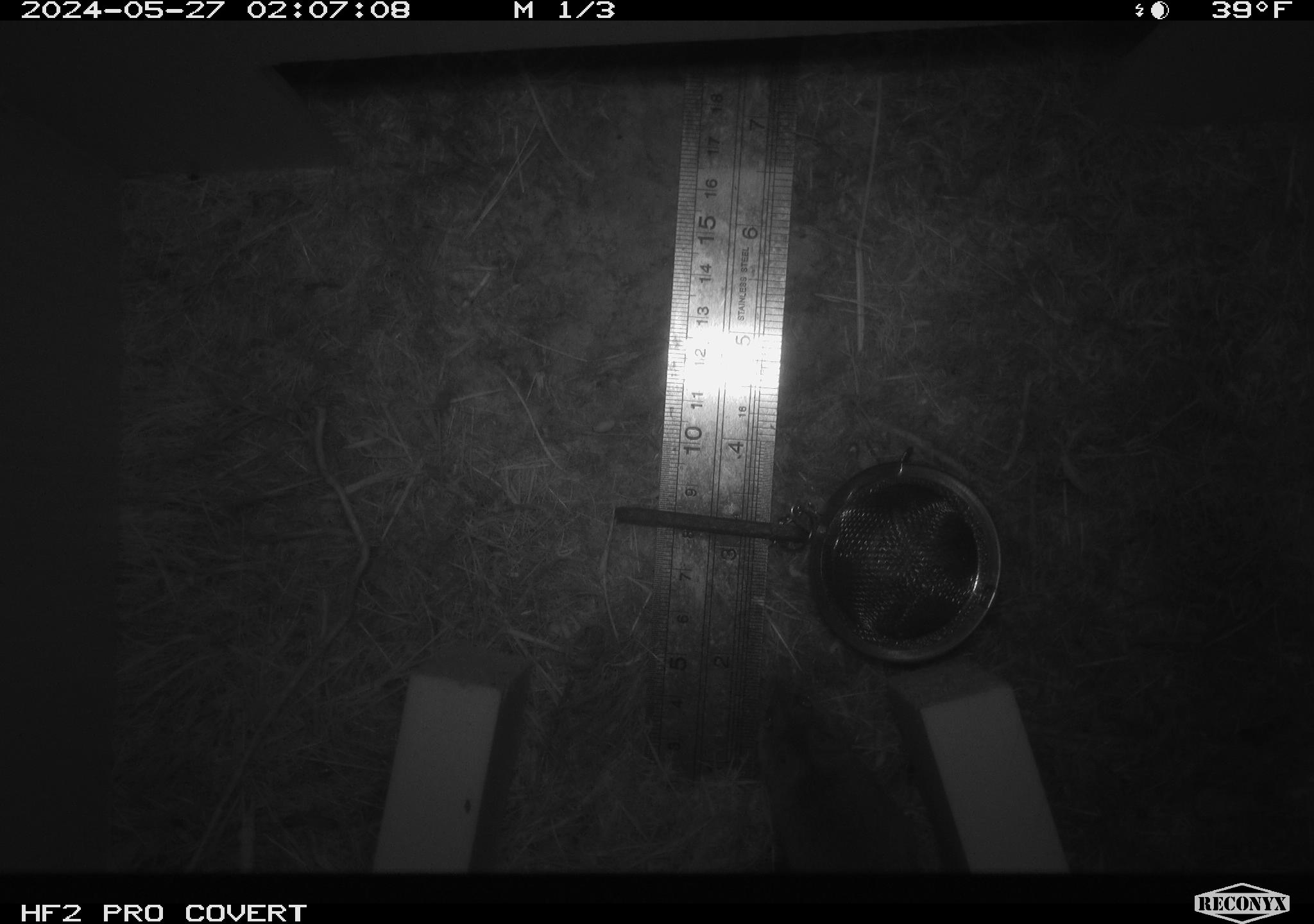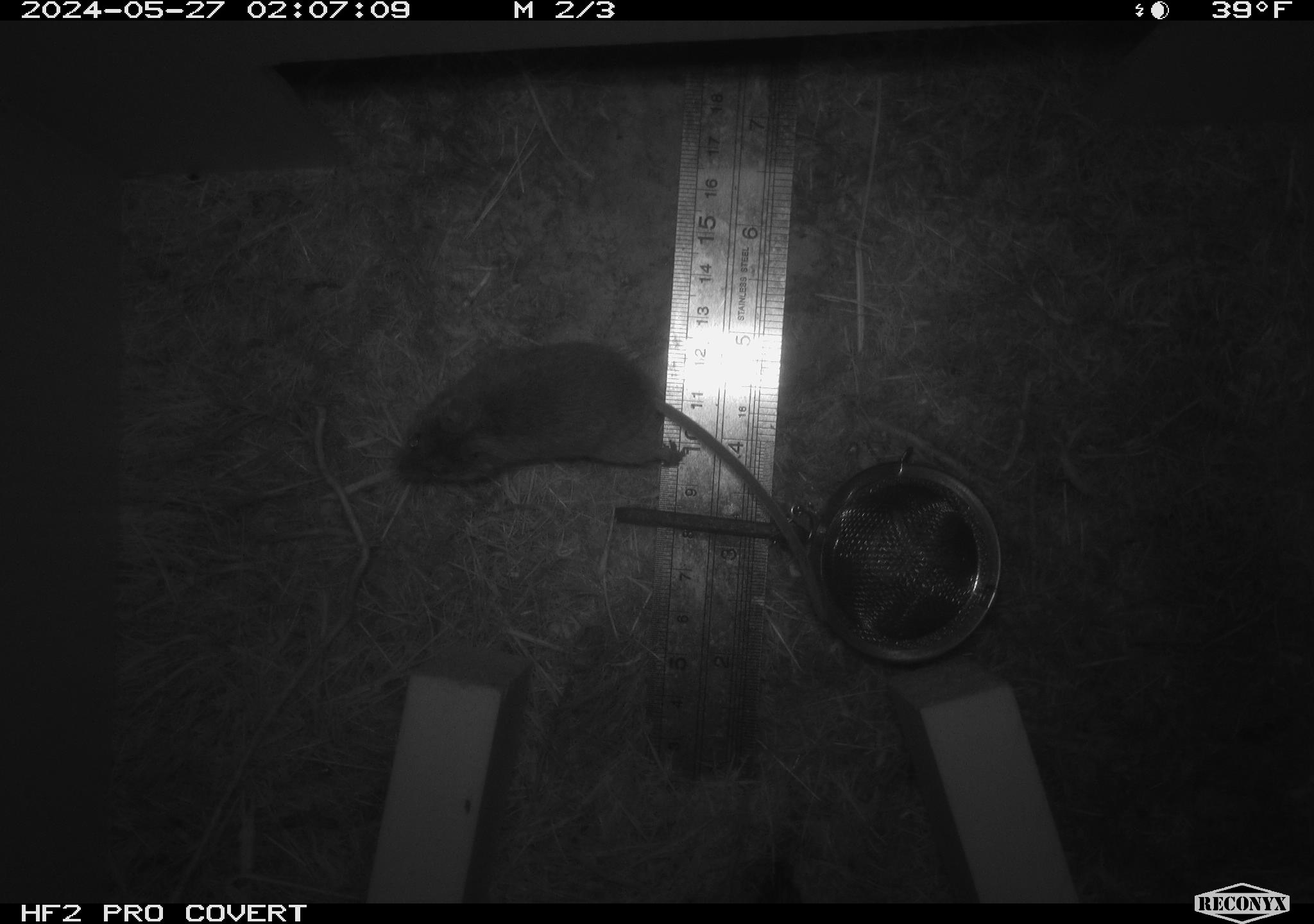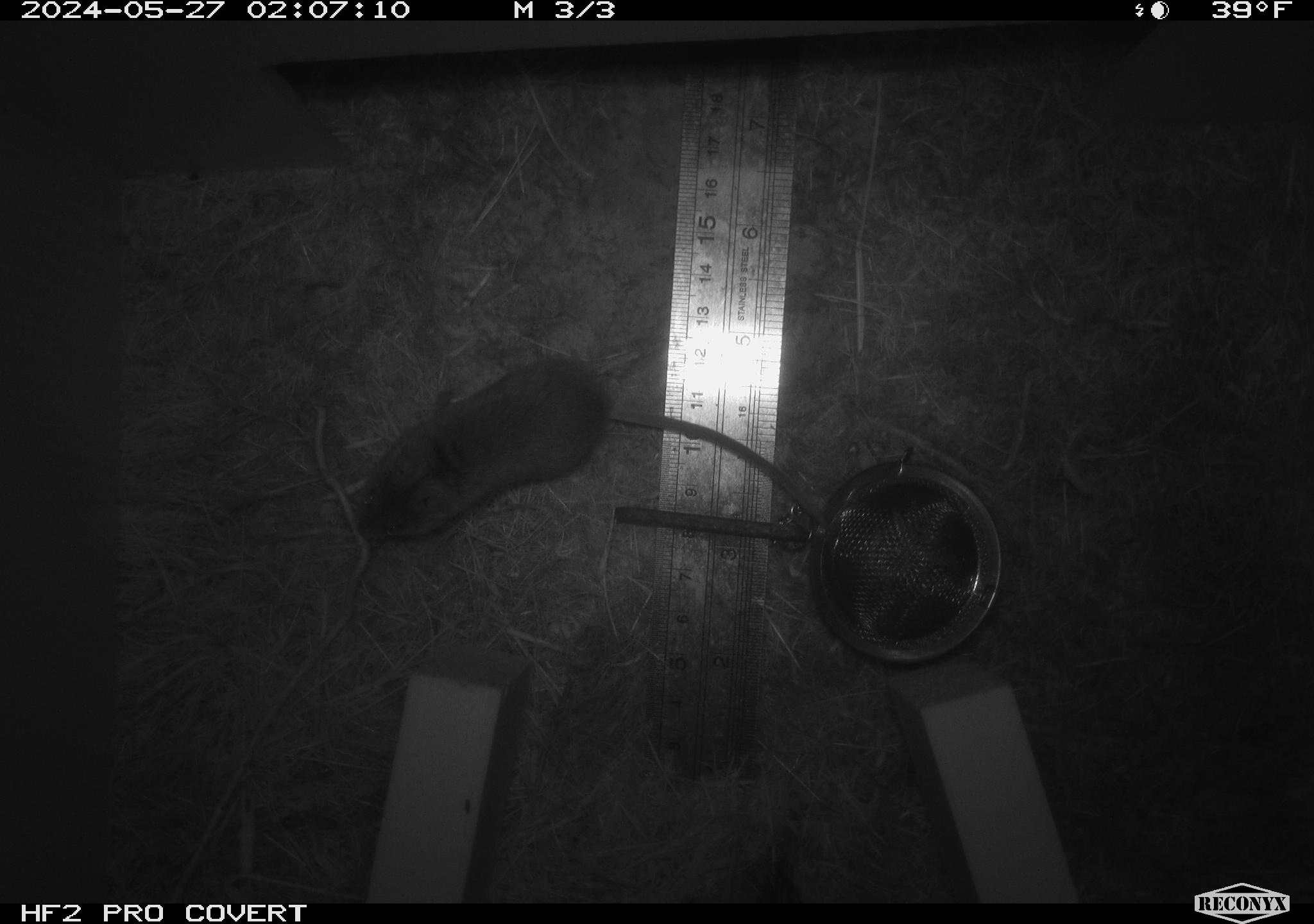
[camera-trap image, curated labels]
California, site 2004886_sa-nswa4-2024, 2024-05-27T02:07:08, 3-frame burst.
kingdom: Animalia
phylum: Chordata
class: Mammalia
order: Rodentia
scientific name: Rodentia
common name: rodent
Rodent (Rodentia).